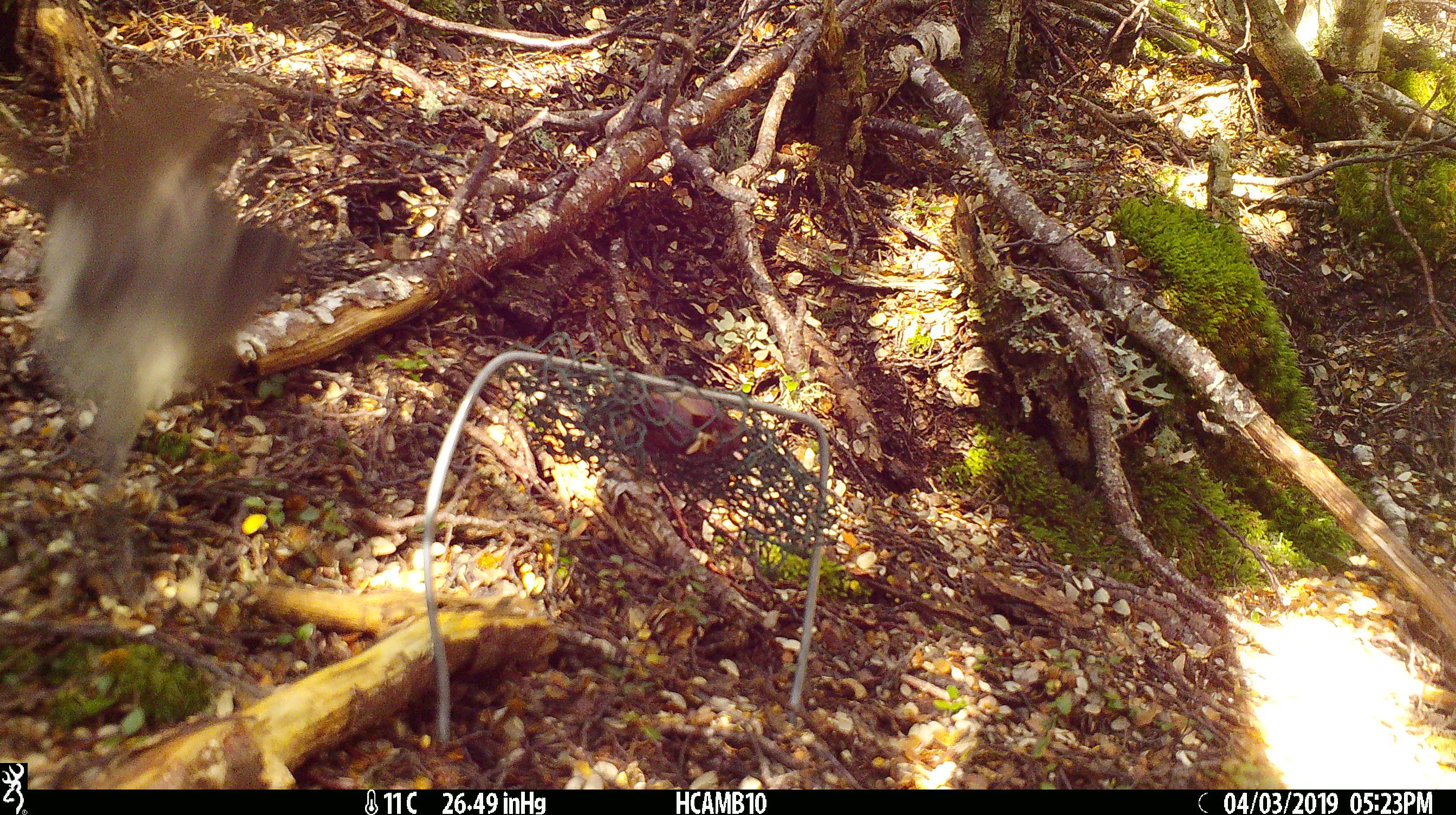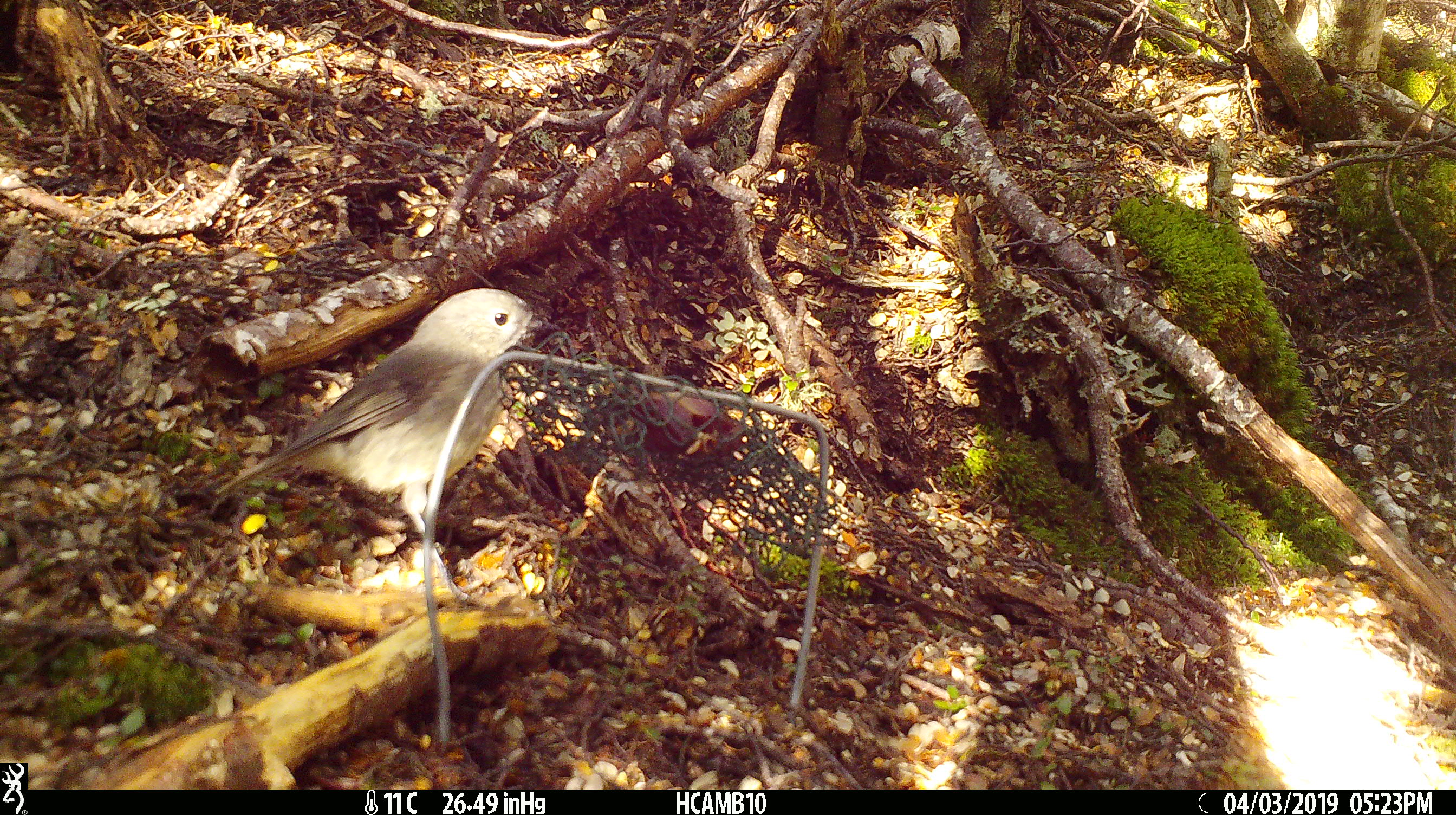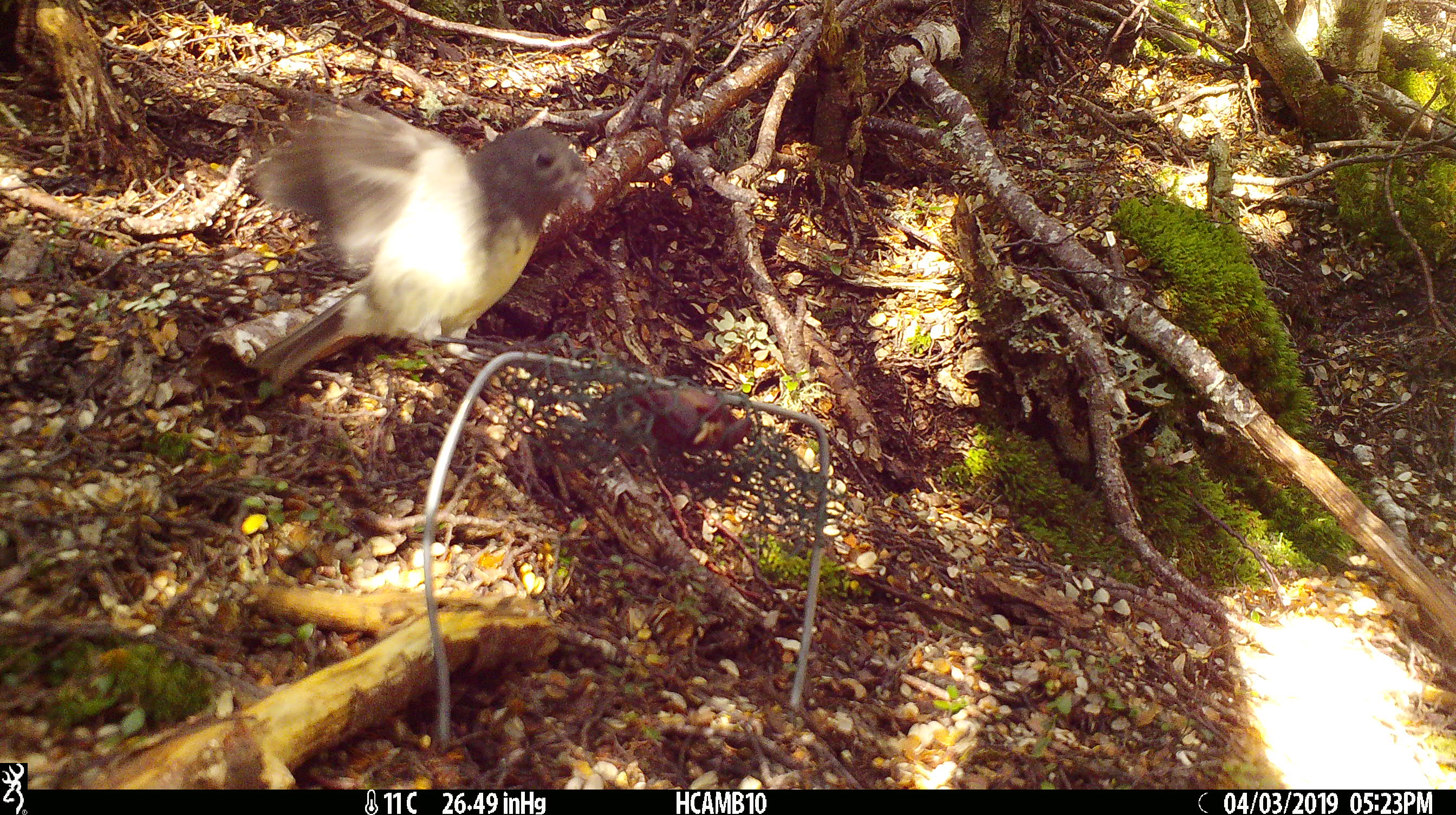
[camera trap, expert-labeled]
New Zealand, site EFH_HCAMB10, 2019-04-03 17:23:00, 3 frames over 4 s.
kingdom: Animalia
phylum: Chordata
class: Aves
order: Passeriformes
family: Petroicidae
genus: Petroica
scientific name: Petroica australis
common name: new zealand robin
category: robin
Robin (new zealand robin) (Petroica australis).